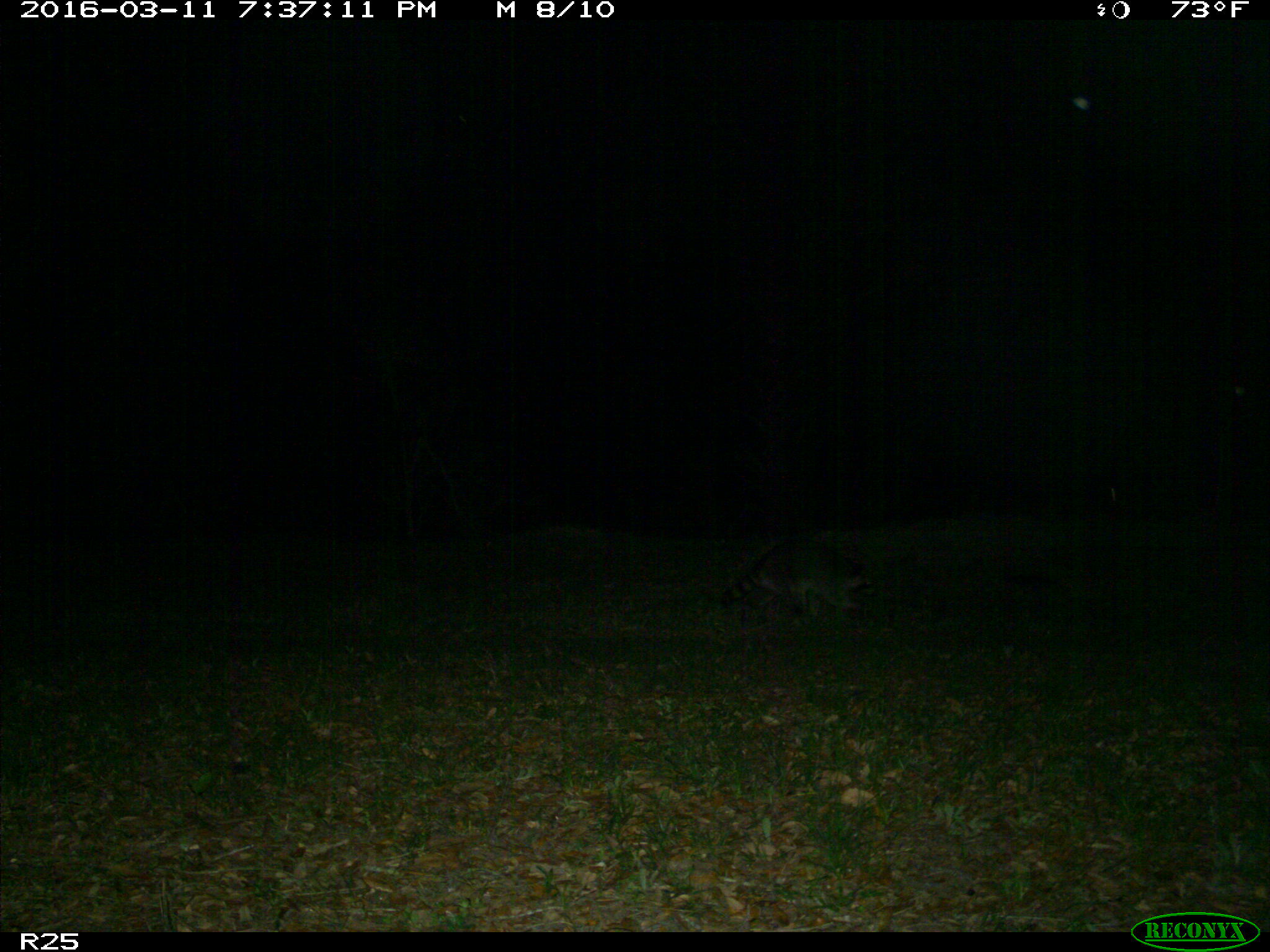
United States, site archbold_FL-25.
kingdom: Animalia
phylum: Chordata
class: Mammalia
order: Carnivora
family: Procyonidae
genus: Procyon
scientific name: Procyon lotor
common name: common raccoon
Procyon lotor (common raccoon).